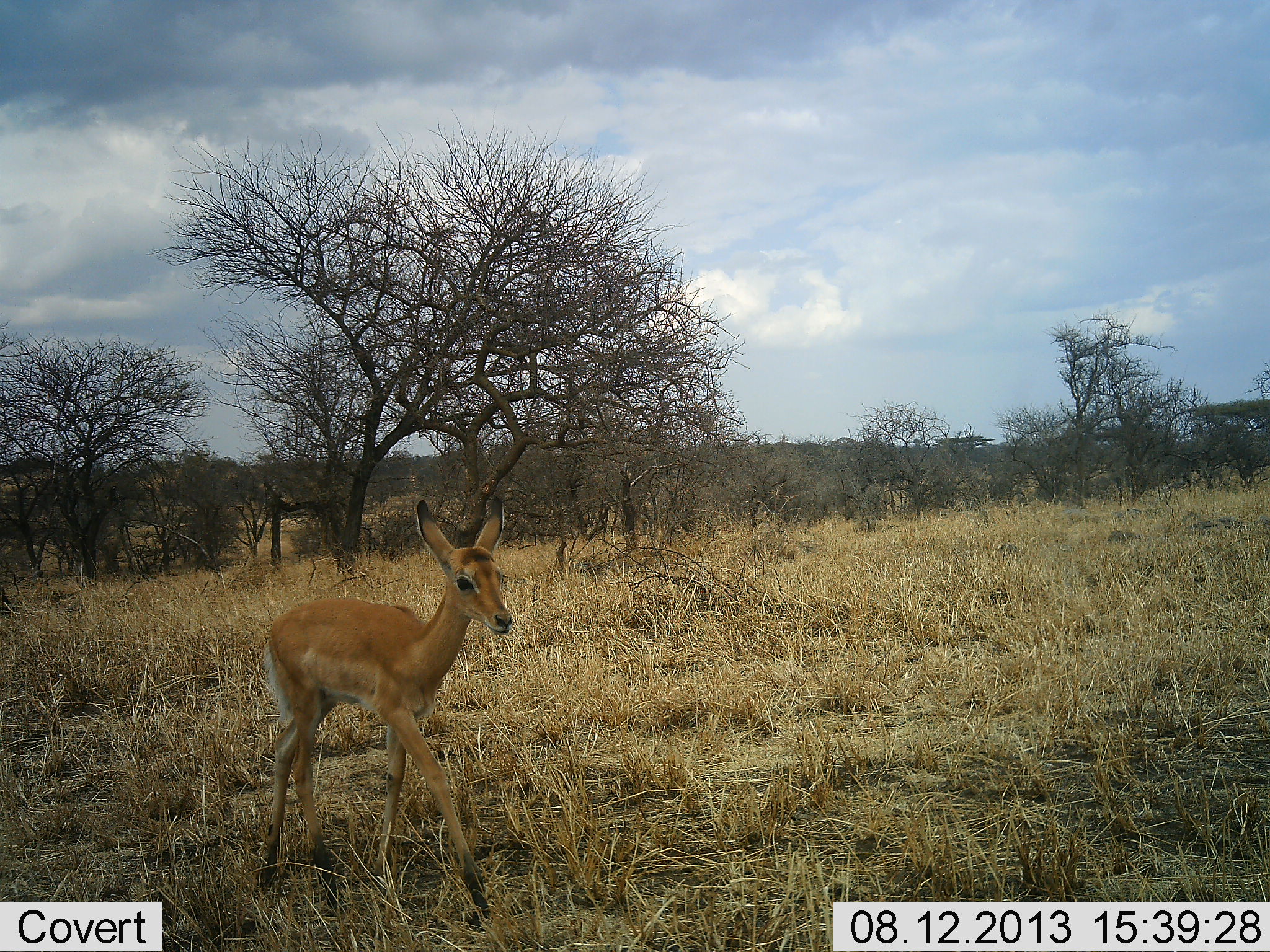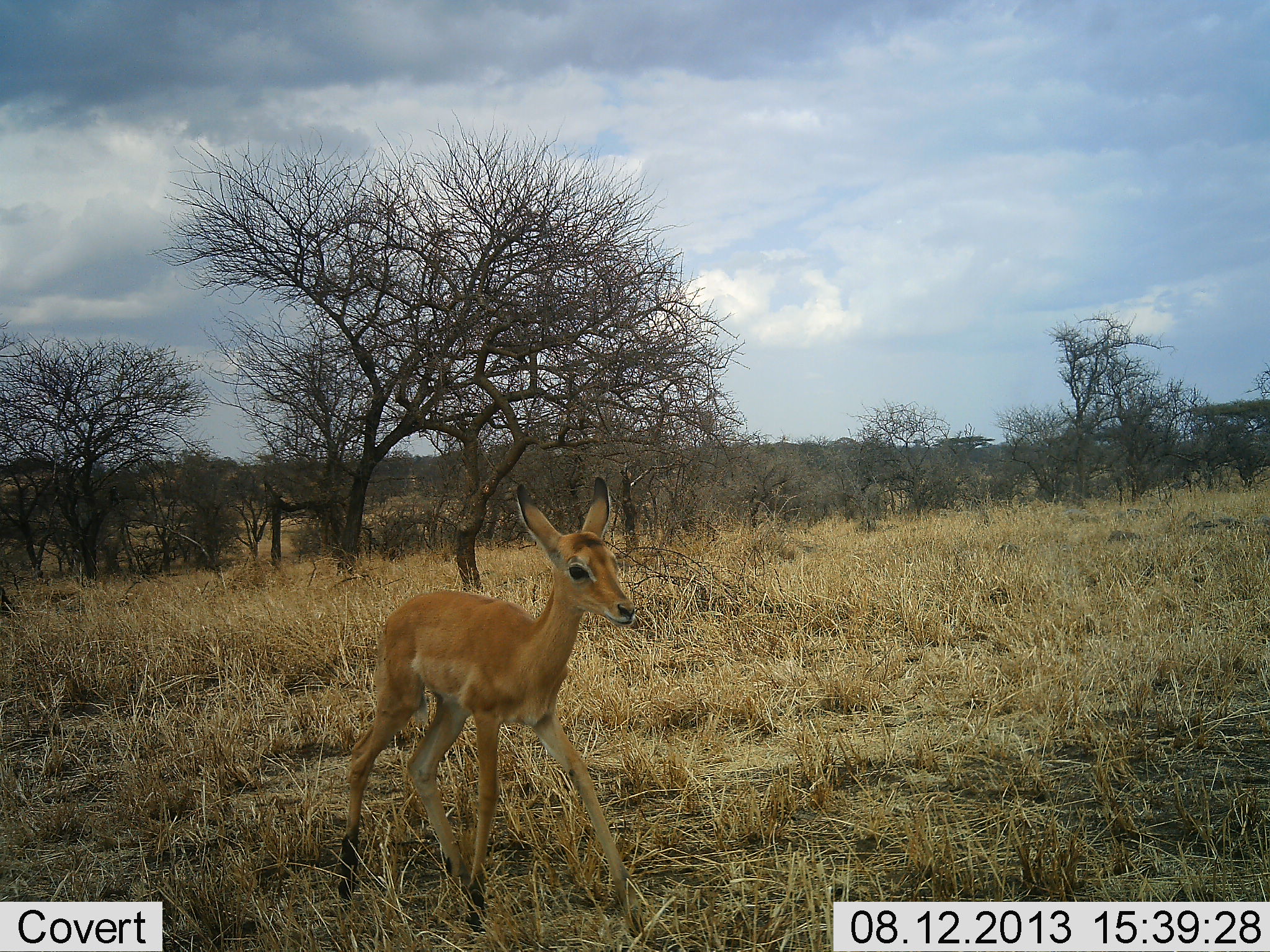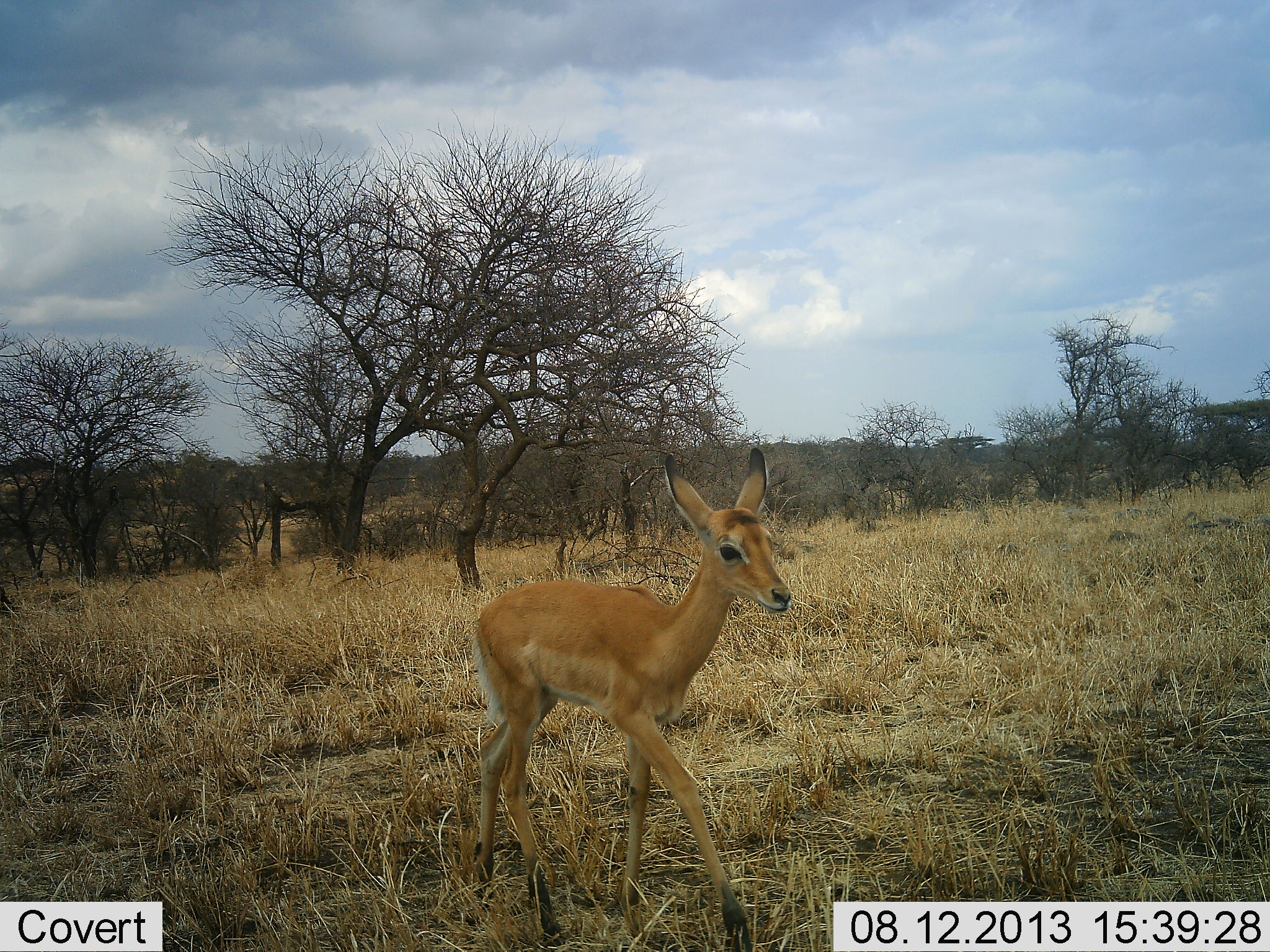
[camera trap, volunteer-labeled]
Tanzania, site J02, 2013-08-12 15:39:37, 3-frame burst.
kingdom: Animalia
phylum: Chordata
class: Mammalia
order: Artiodactyla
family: Bovidae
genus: Aepyceros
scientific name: Aepyceros melampus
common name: impala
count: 1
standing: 0%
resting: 0%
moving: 100%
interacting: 0%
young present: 80%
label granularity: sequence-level